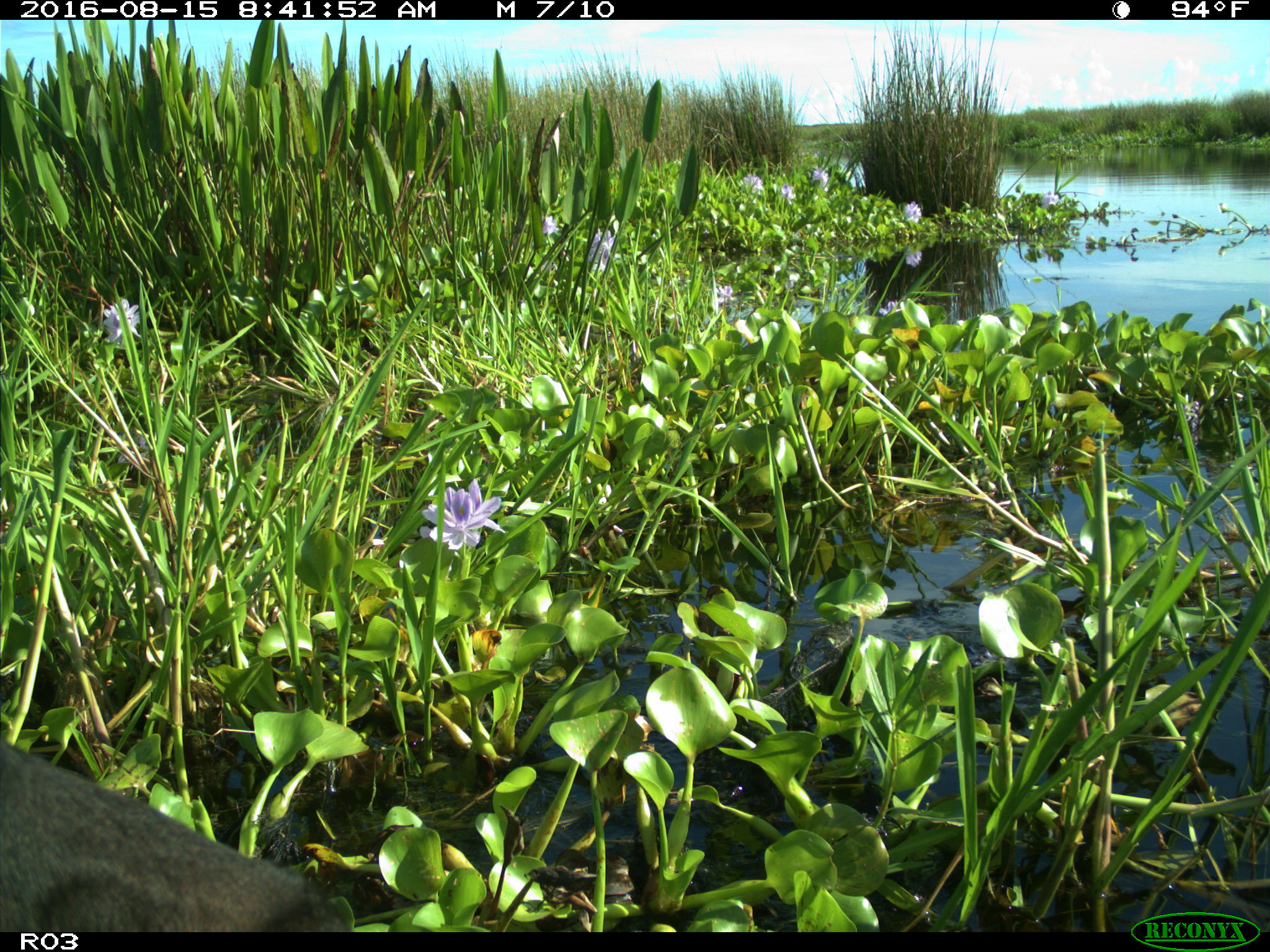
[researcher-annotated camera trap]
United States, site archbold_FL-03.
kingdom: Animalia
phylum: Chordata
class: Mammalia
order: Artiodactyla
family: Bovidae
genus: Bos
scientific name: Bos taurus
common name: domestic cow